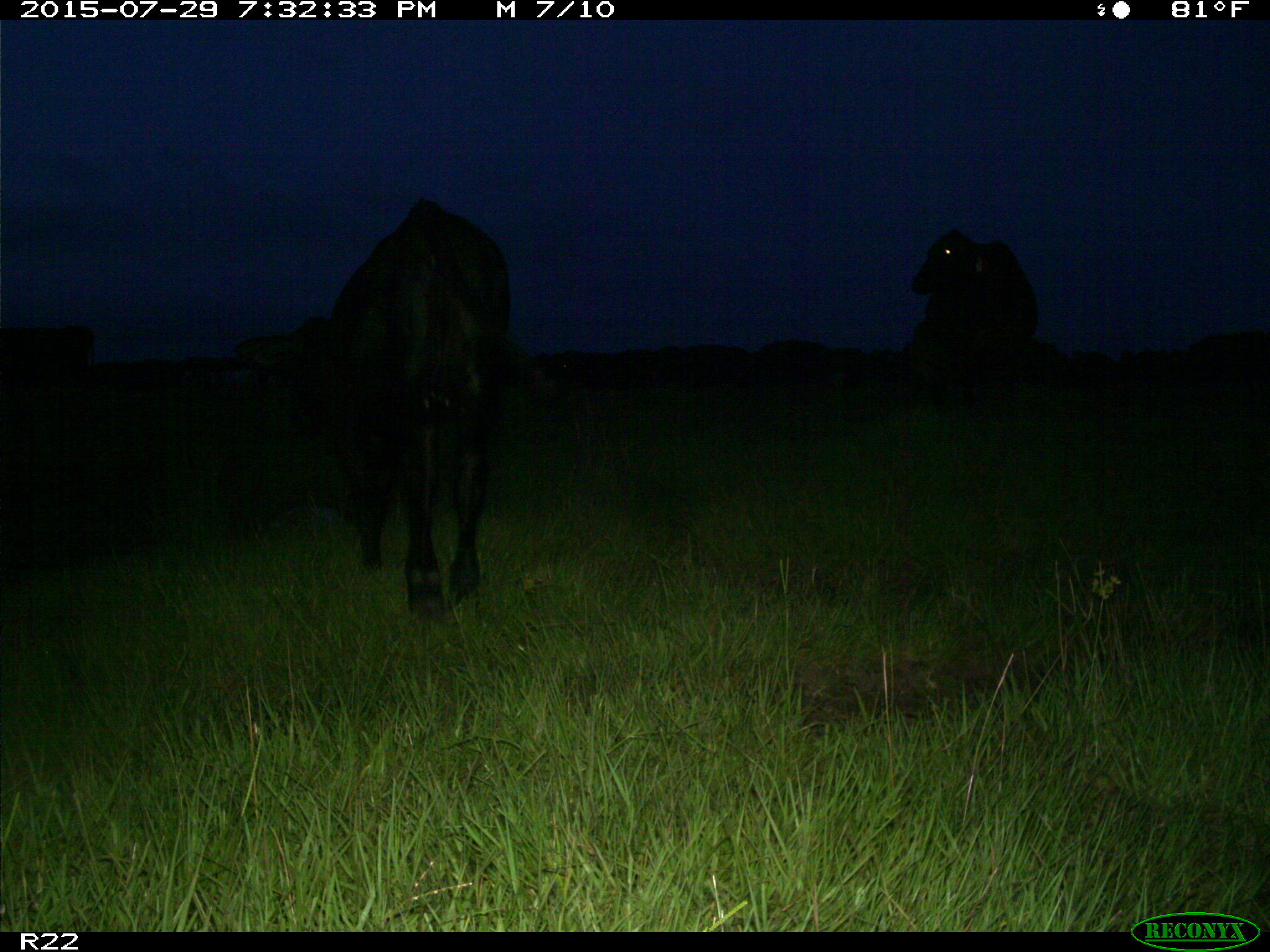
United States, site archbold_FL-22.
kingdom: Animalia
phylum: Chordata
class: Mammalia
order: Artiodactyla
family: Bovidae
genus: Bos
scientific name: Bos taurus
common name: domestic cow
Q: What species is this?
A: Bos taurus (domestic cow).